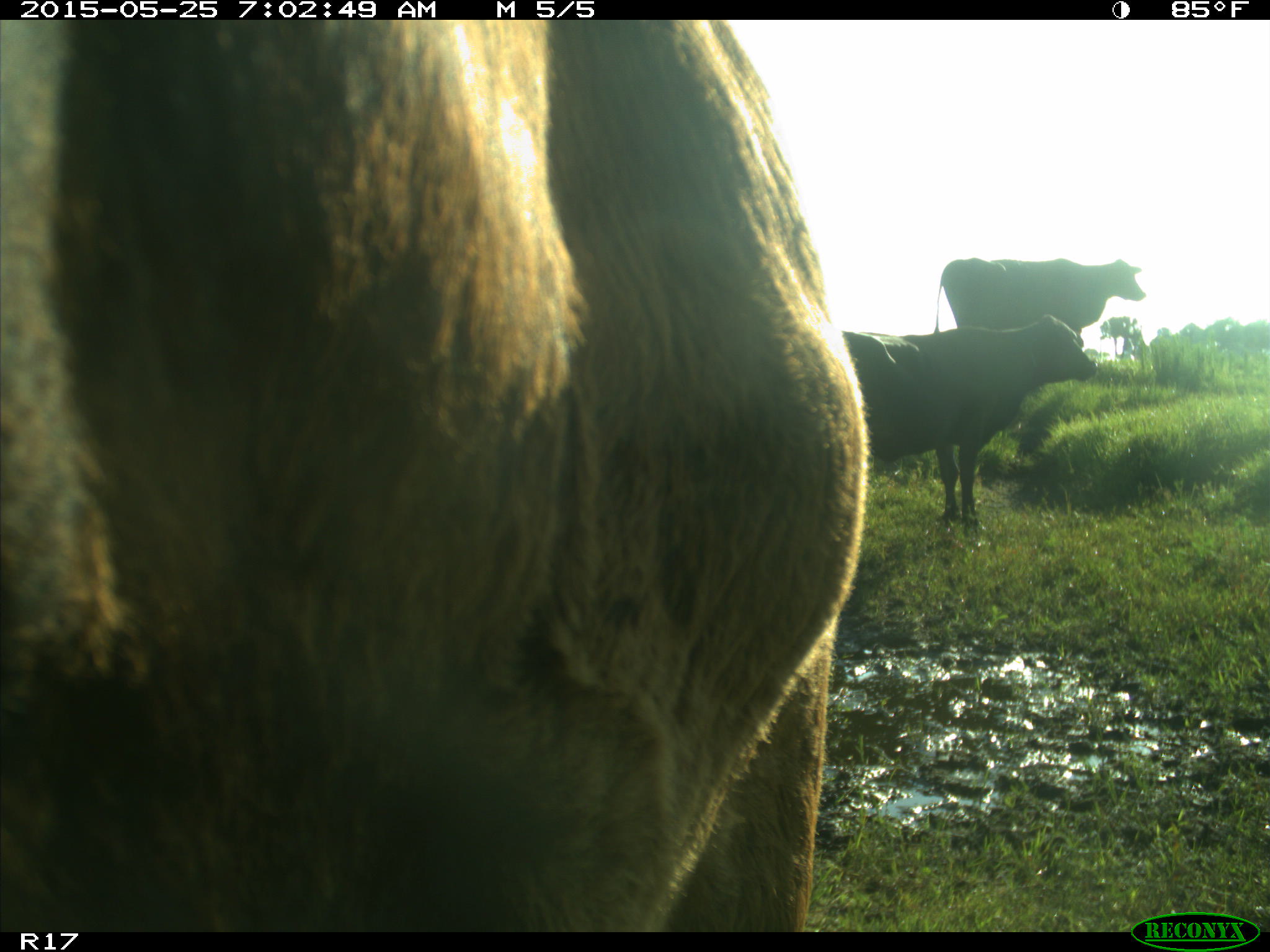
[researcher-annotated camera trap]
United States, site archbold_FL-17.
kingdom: Animalia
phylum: Chordata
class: Mammalia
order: Artiodactyla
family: Bovidae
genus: Bos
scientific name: Bos taurus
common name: domestic cow